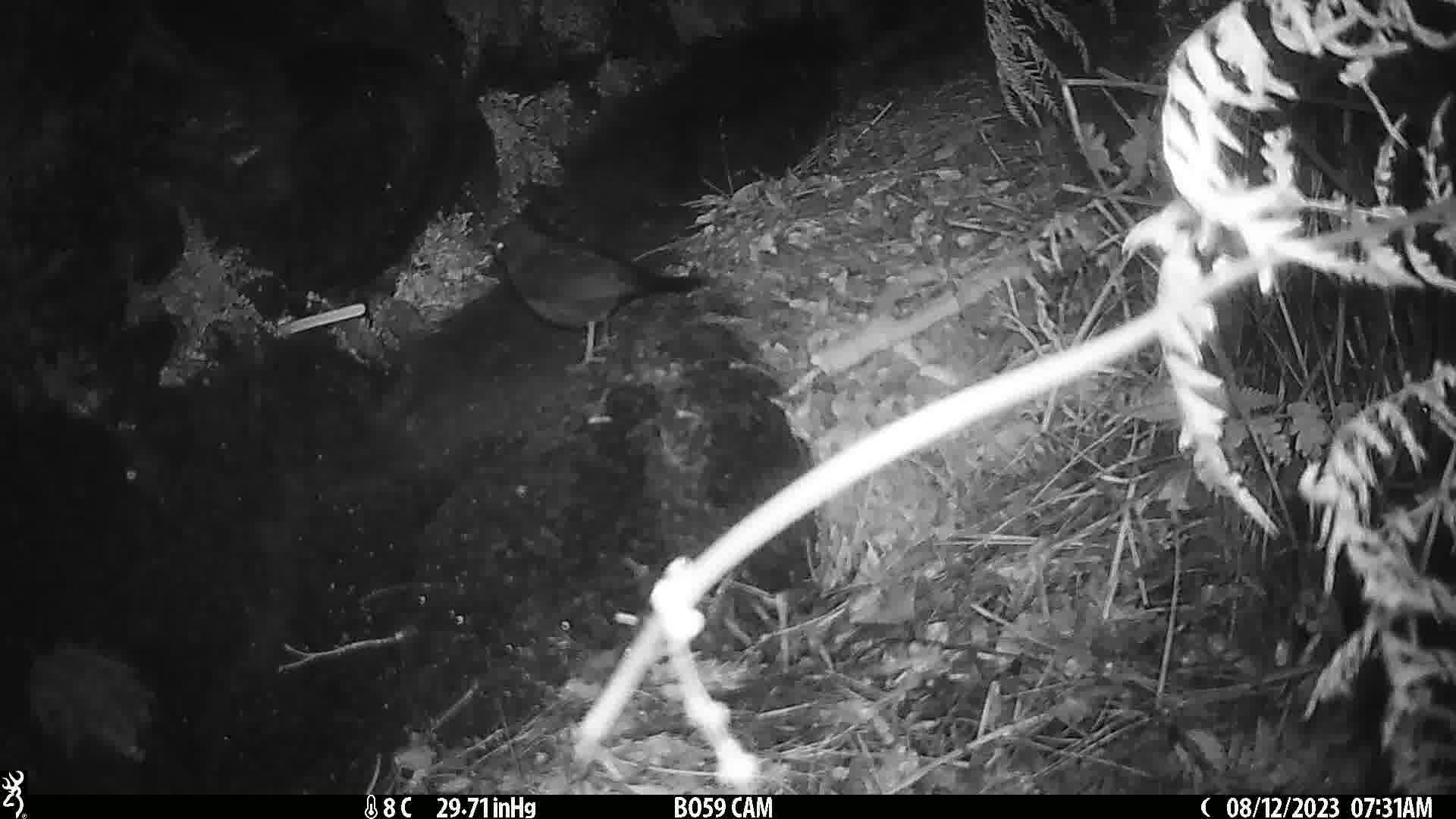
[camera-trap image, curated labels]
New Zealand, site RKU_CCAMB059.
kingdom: Animalia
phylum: Chordata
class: Aves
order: Passeriformes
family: Turdidae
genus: Turdus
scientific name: Turdus merula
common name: eurasian blackbird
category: blackbird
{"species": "blackbird (eurasian blackbird) (Turdus merula)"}